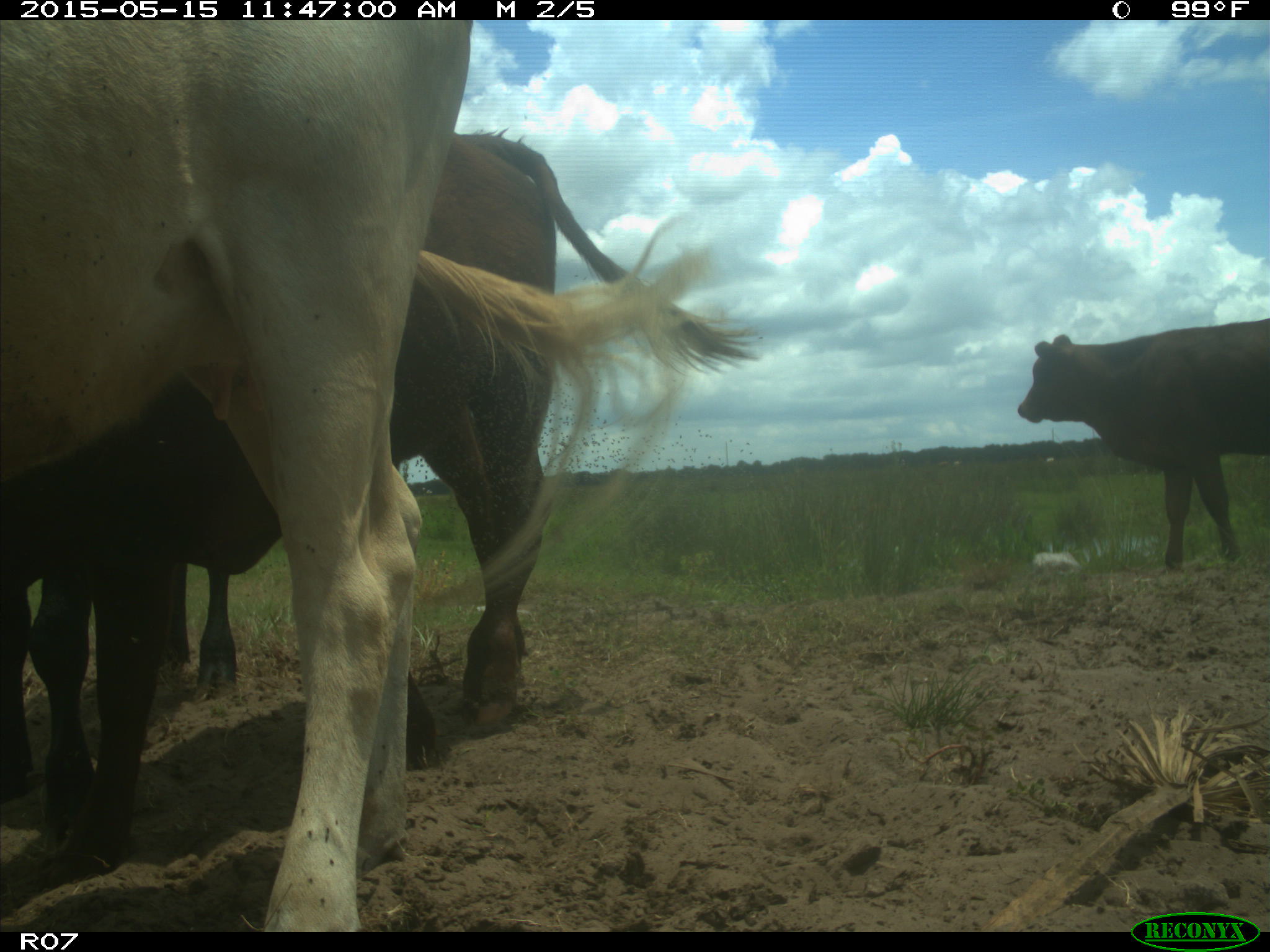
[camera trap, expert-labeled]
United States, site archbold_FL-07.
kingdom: Animalia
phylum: Chordata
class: Mammalia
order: Artiodactyla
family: Bovidae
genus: Bos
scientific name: Bos taurus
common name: domestic cow